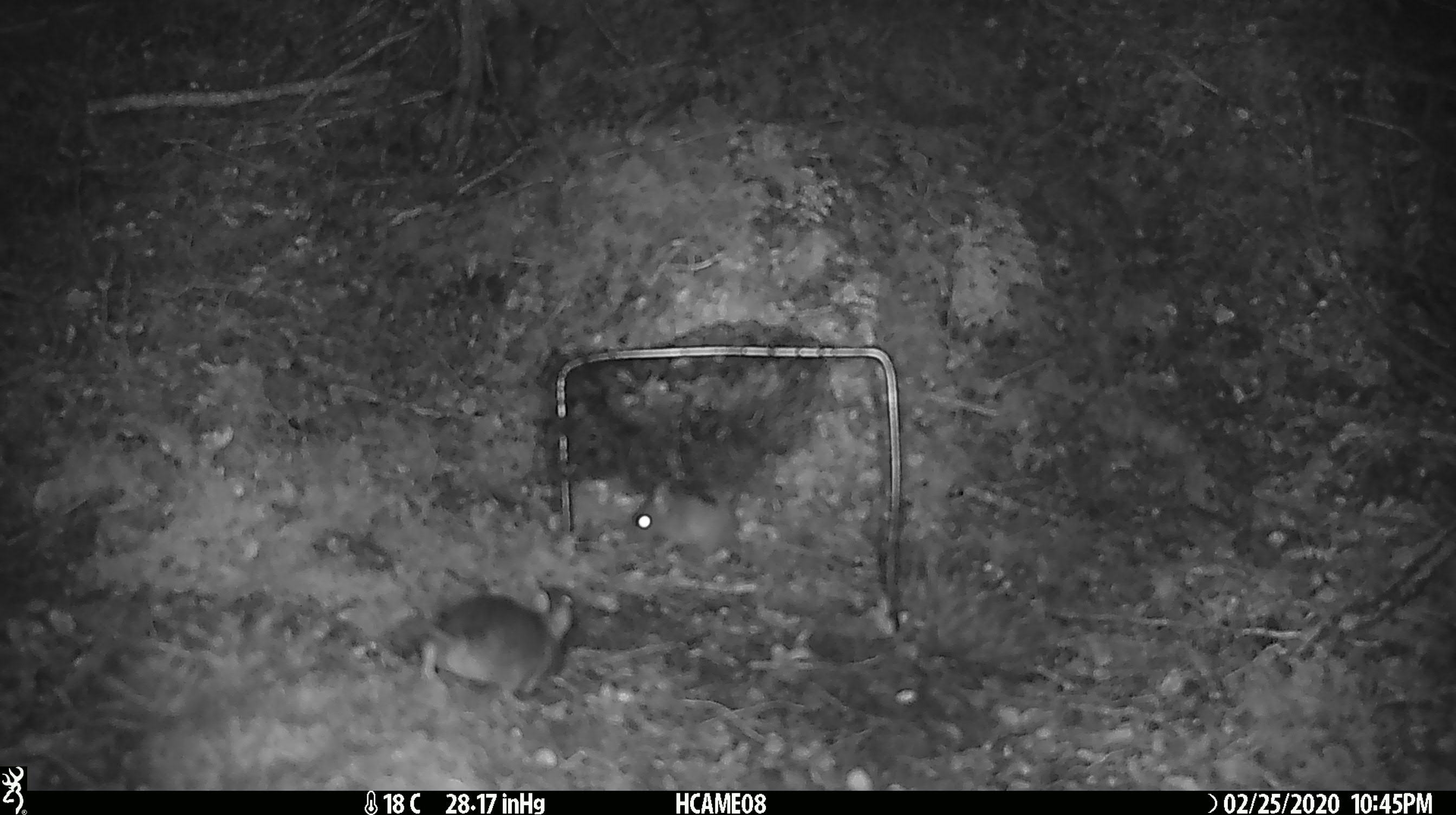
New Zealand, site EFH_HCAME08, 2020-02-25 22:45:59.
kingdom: Animalia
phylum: Chordata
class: Mammalia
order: Rodentia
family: Muridae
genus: Mus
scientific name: Mus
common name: mouse